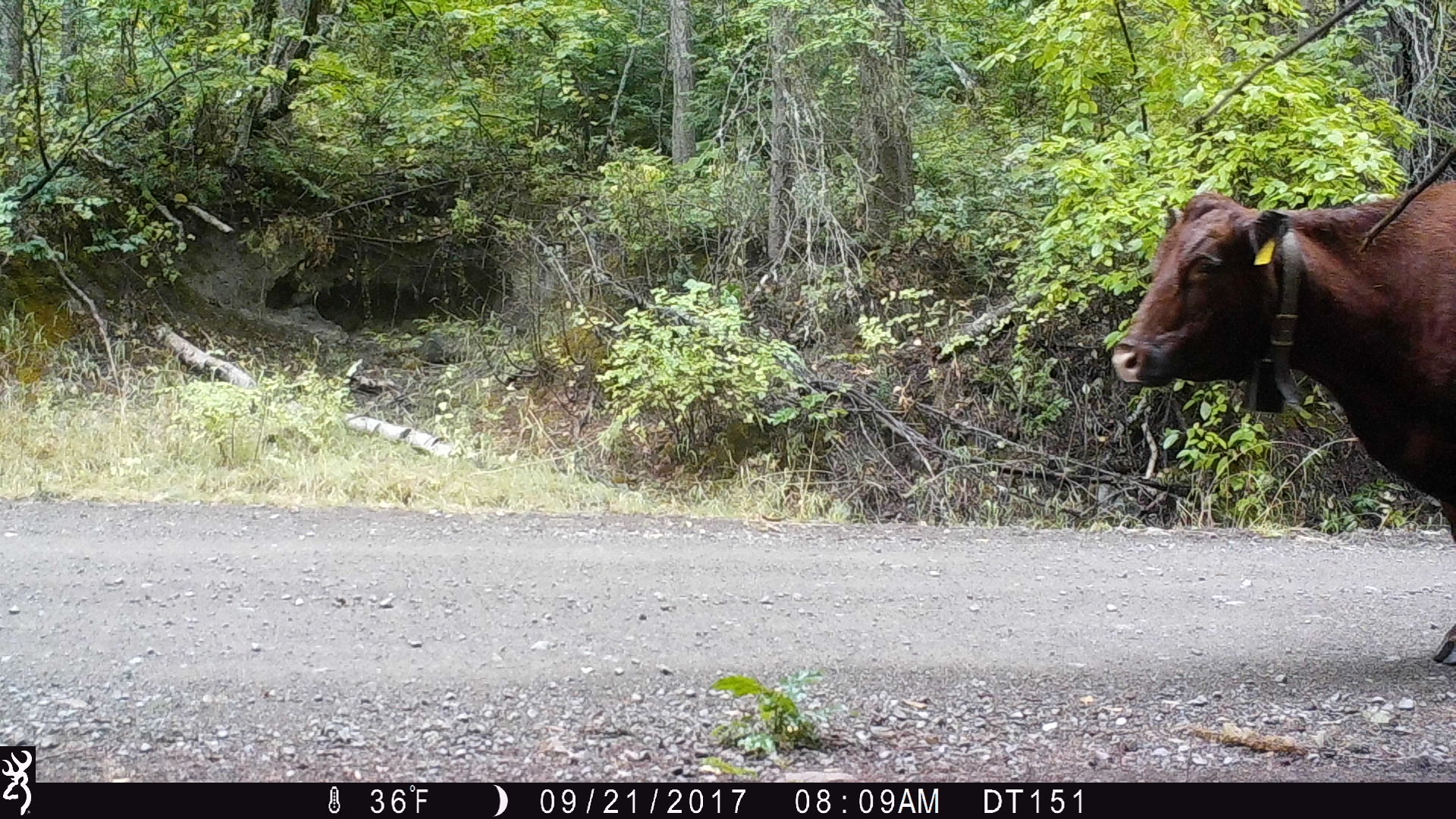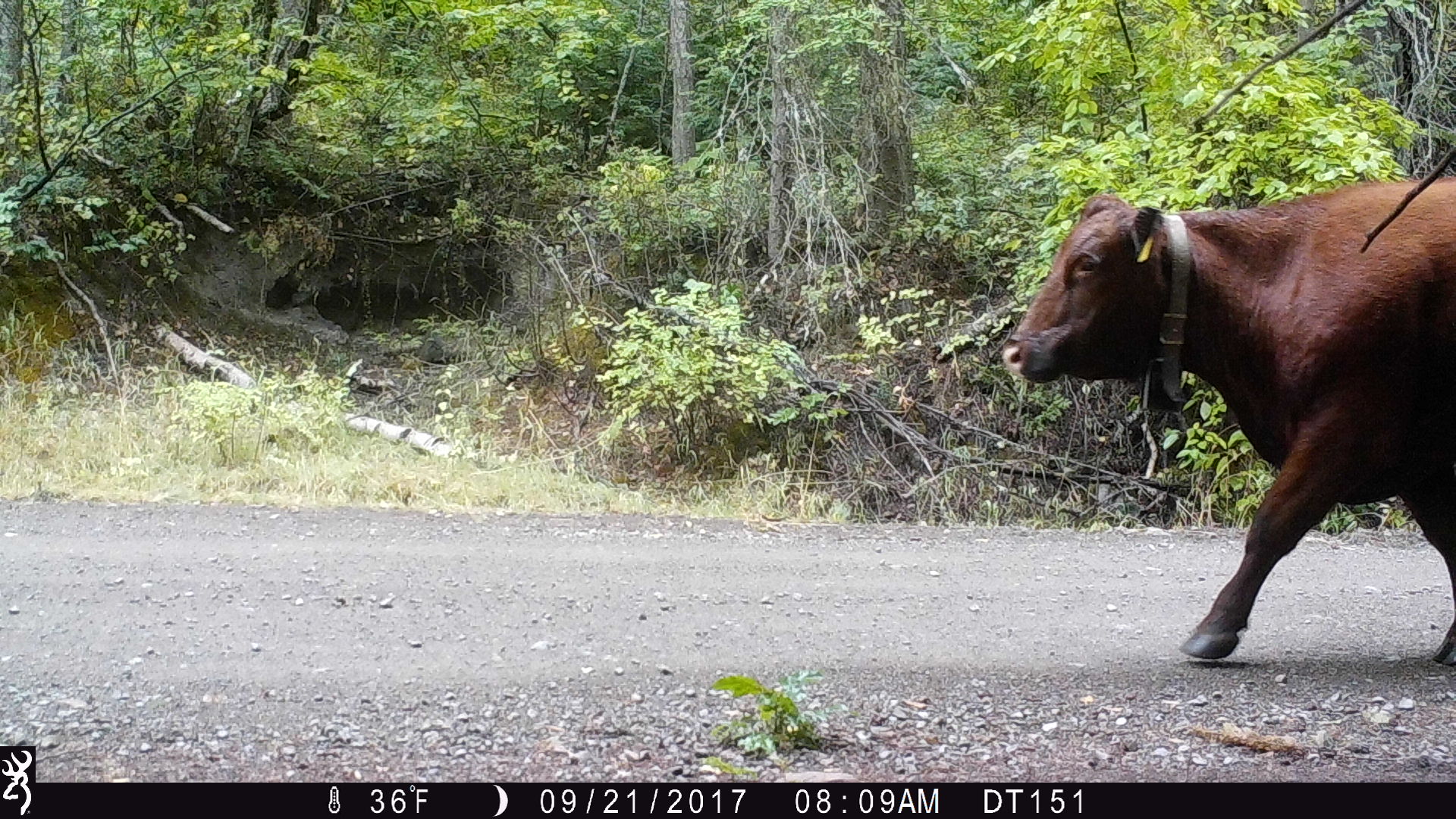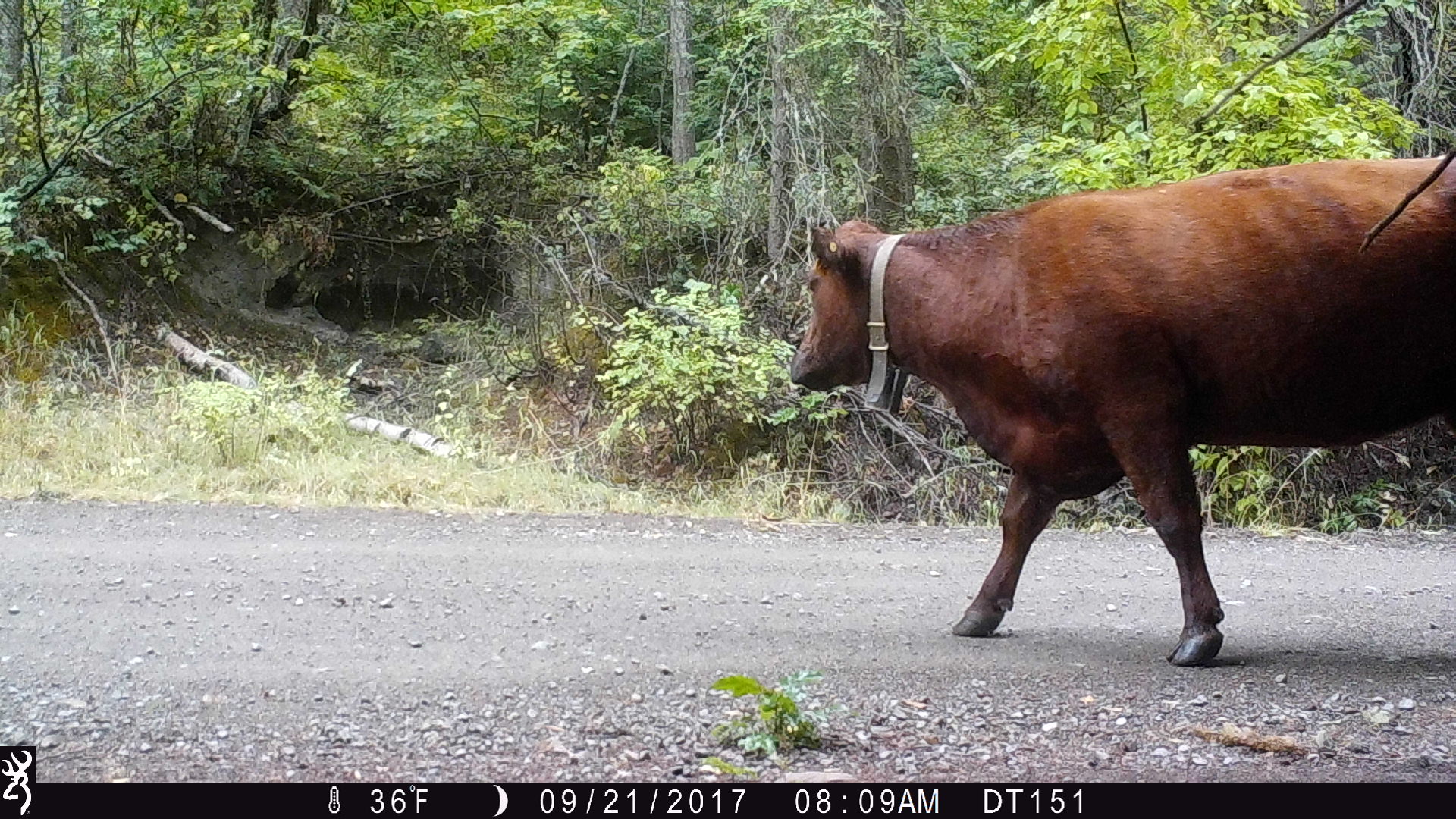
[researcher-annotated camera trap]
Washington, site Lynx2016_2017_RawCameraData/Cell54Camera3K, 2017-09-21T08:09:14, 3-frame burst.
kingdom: Animalia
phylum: Chordata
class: Mammalia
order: Artiodactyla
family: Bovidae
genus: Bos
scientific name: Bos taurus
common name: domestic cattle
Domestic cattle (Bos taurus). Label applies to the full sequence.